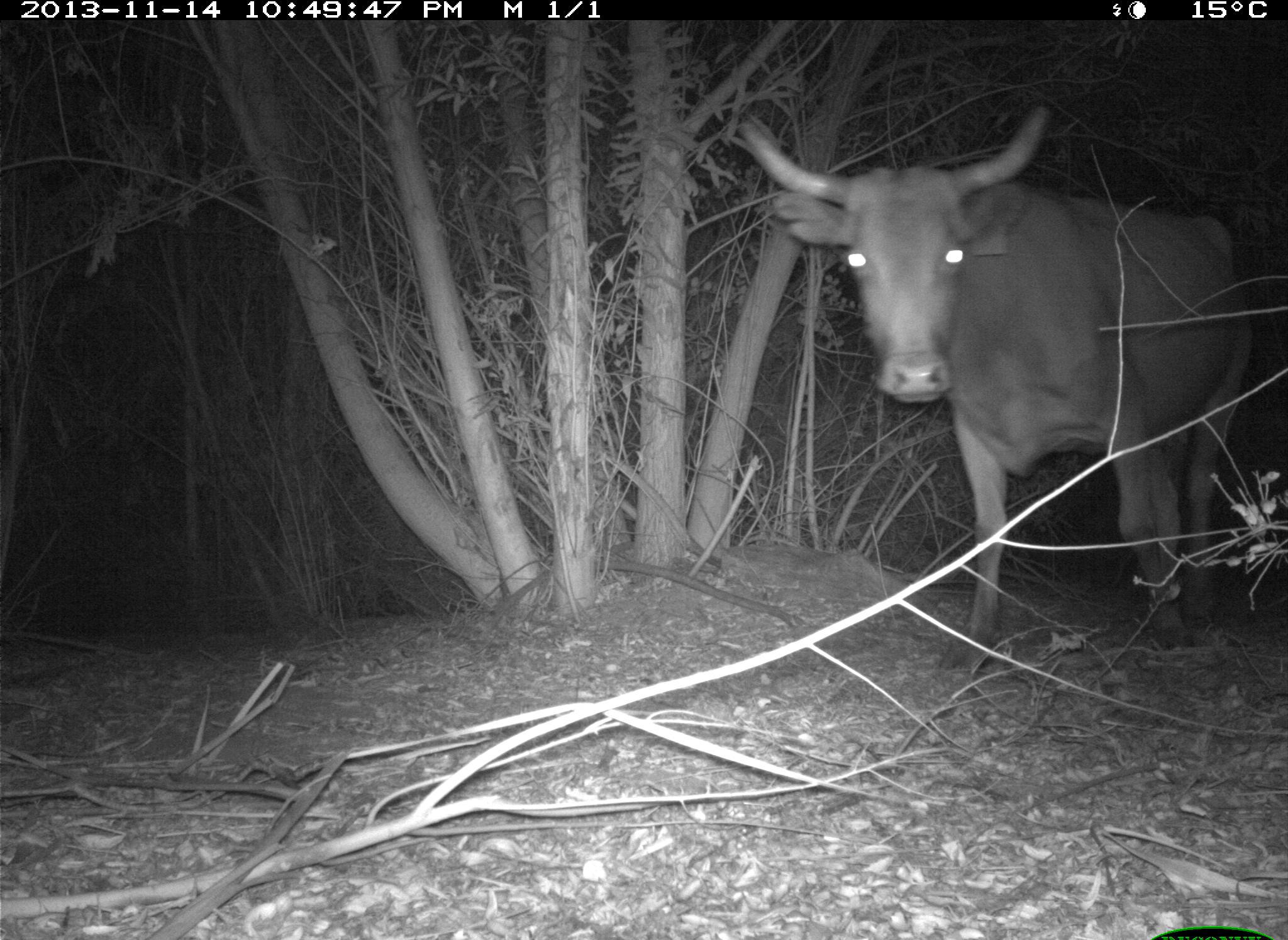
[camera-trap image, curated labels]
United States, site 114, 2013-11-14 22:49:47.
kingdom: Animalia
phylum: Chordata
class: Mammalia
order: Artiodactyla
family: Bovidae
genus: Bos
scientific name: Bos taurus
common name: cow